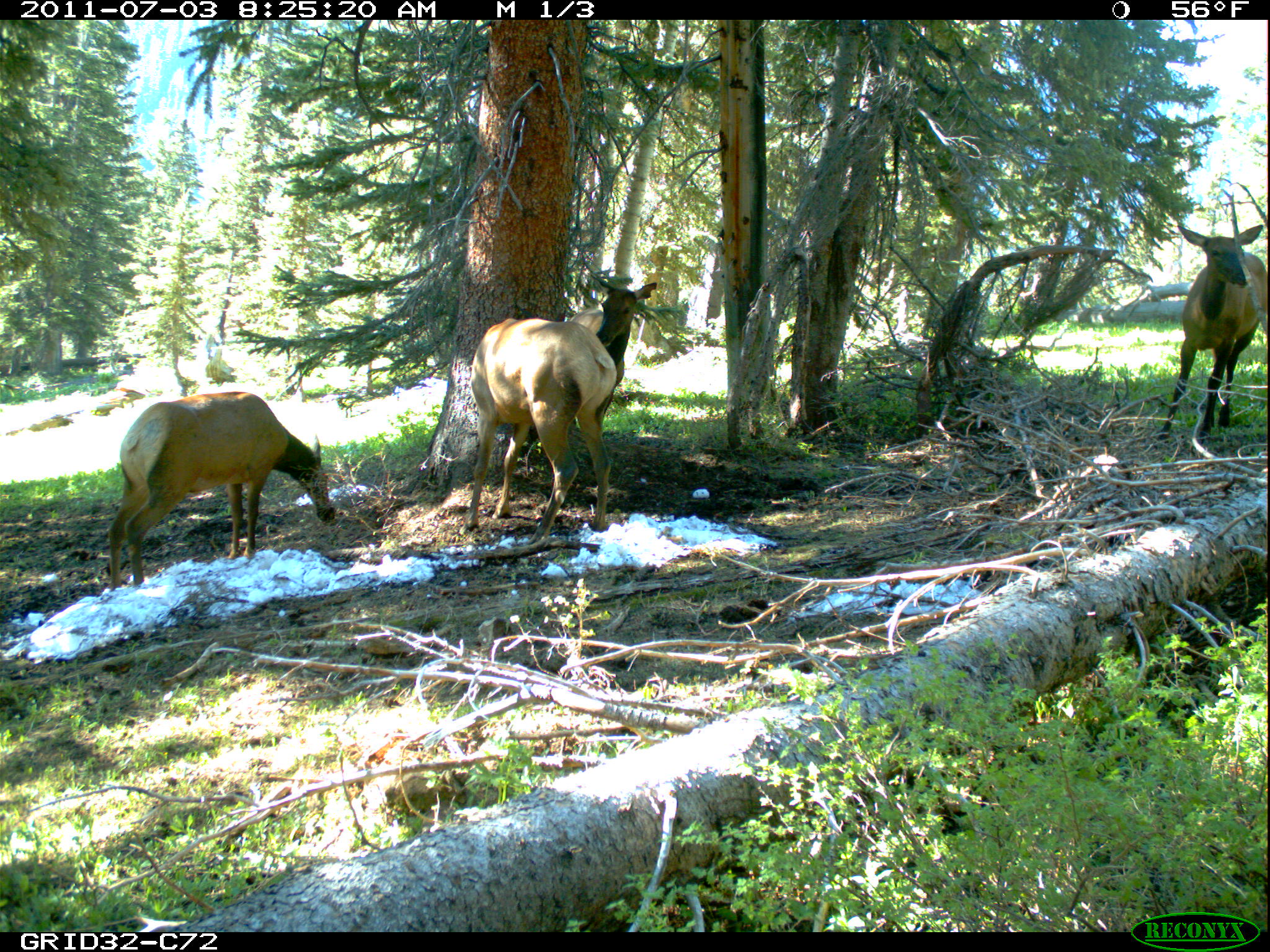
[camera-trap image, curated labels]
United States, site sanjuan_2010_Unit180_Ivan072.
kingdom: Animalia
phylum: Chordata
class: Mammalia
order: Artiodactyla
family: Cervidae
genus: Cervus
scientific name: Cervus elaphus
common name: red deer